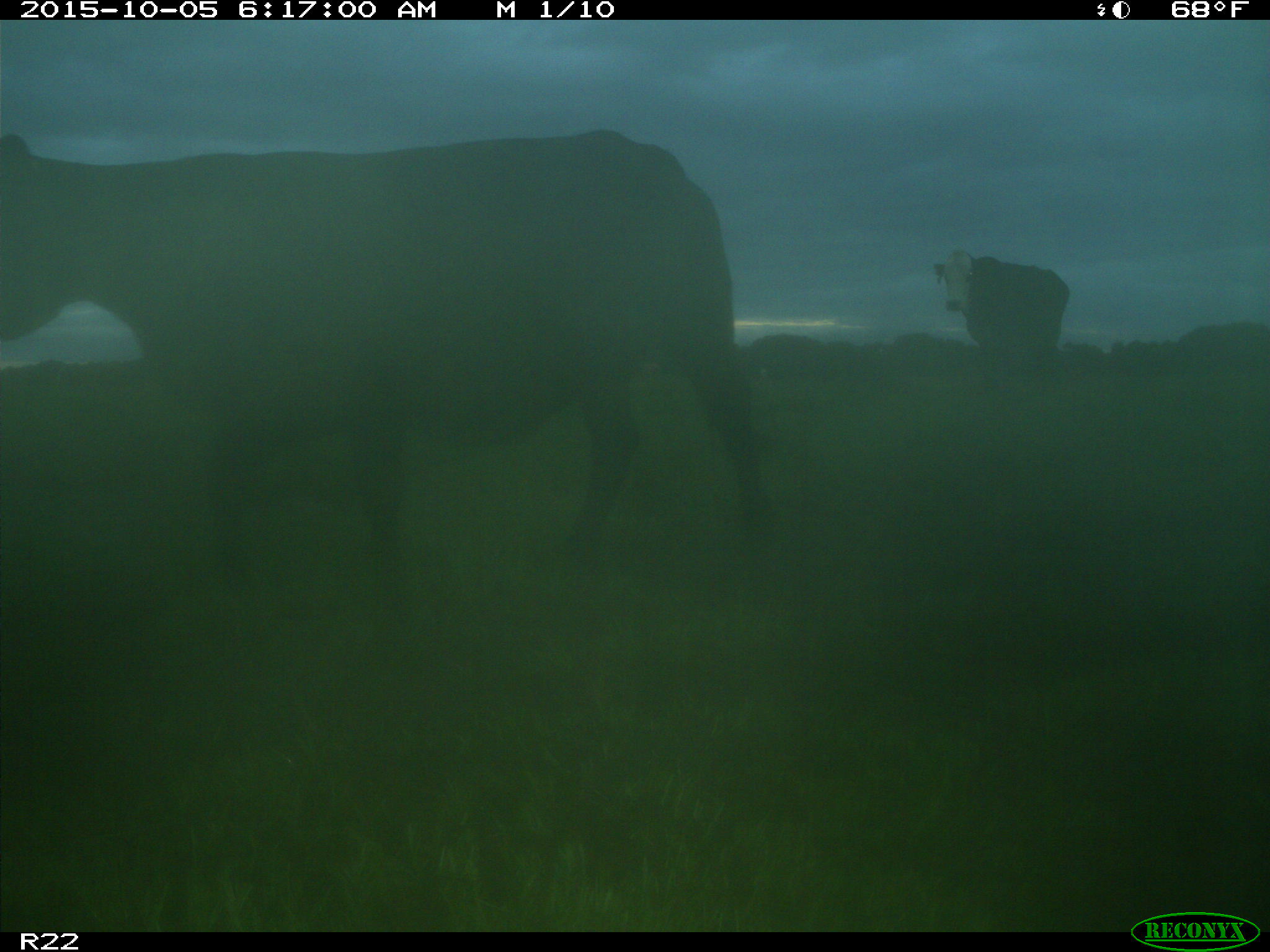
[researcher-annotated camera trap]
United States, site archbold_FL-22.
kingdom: Animalia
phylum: Chordata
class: Mammalia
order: Artiodactyla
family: Bovidae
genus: Bos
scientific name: Bos taurus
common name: domestic cow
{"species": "Bos taurus (domestic cow)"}